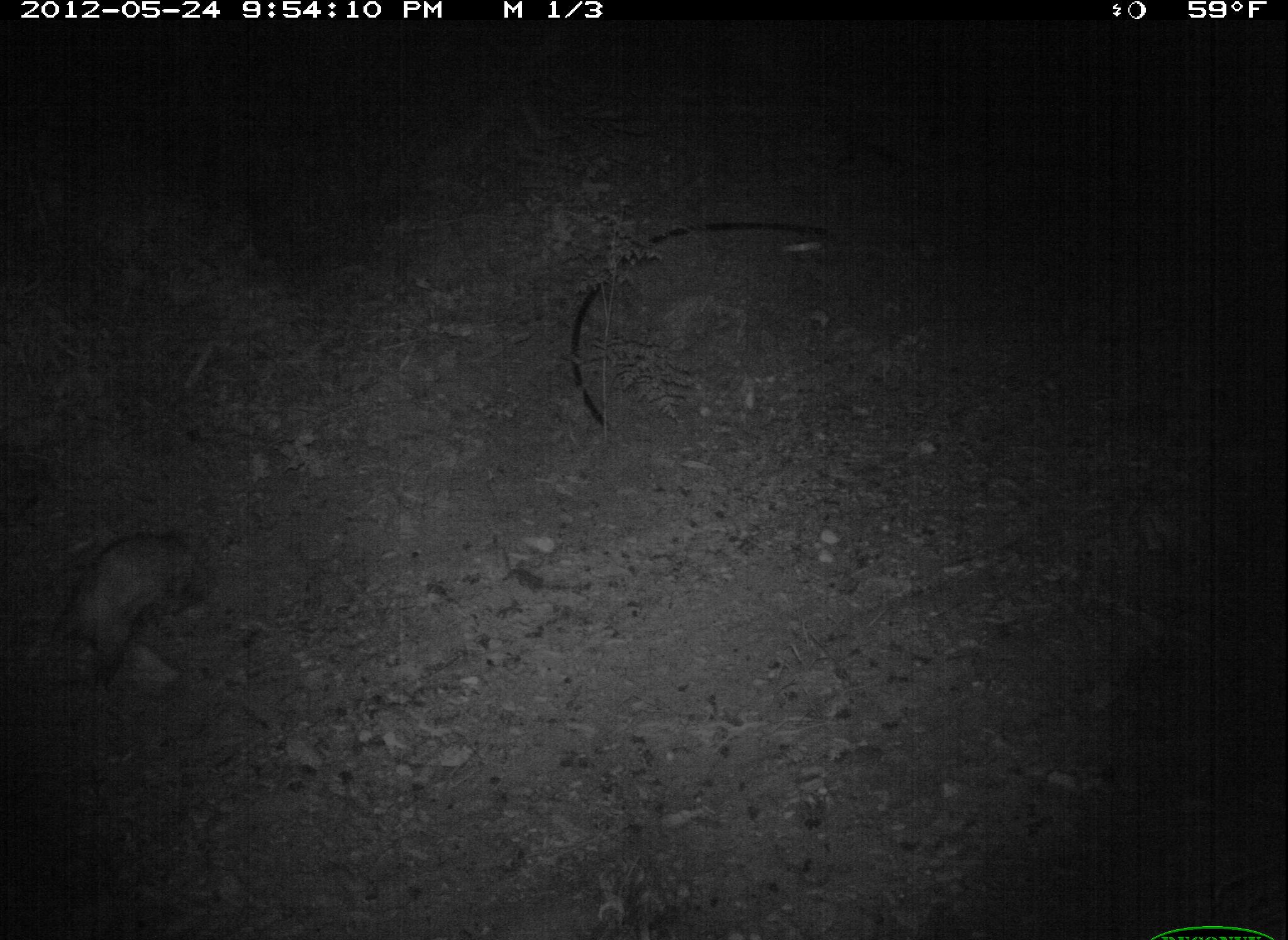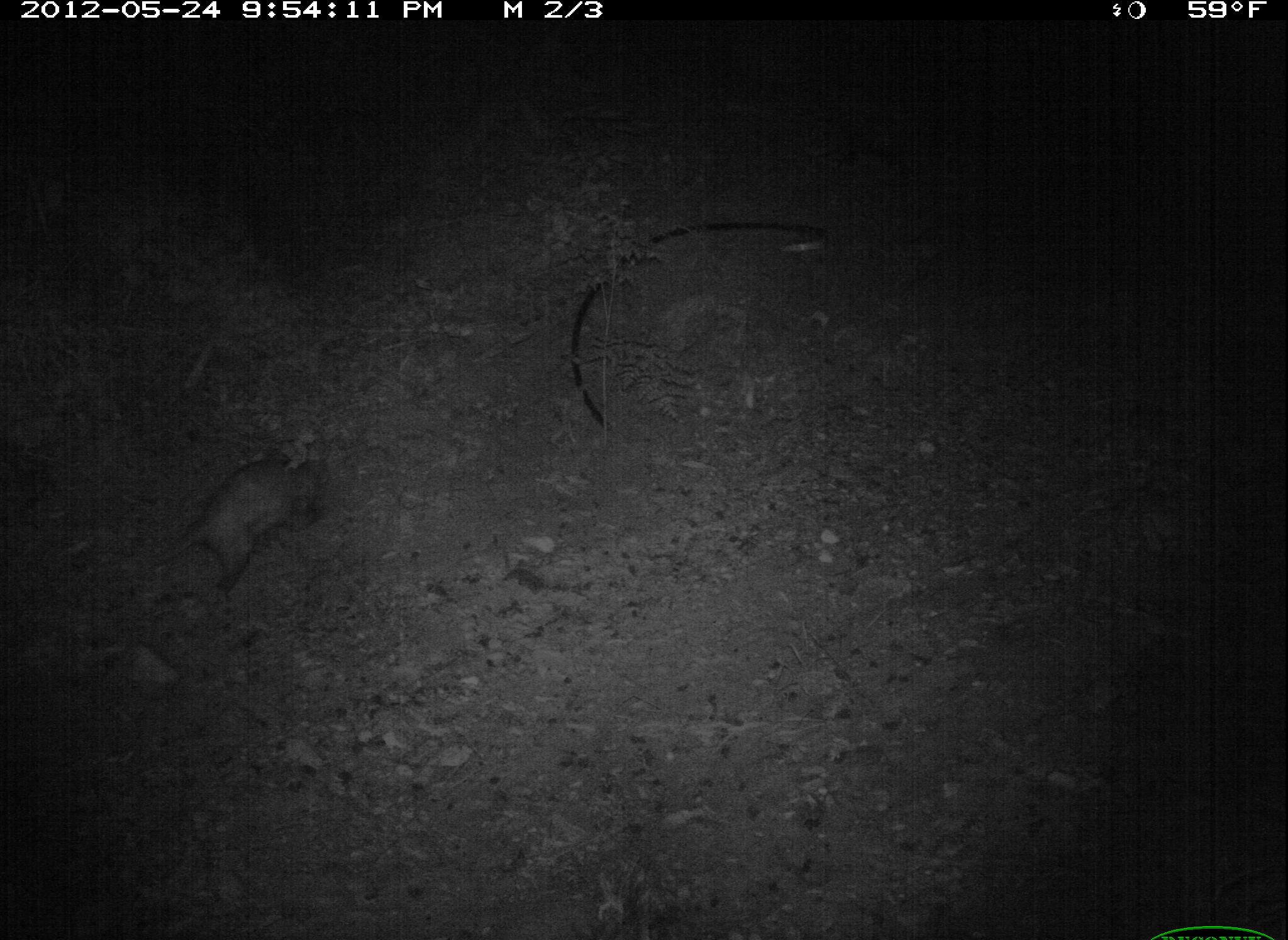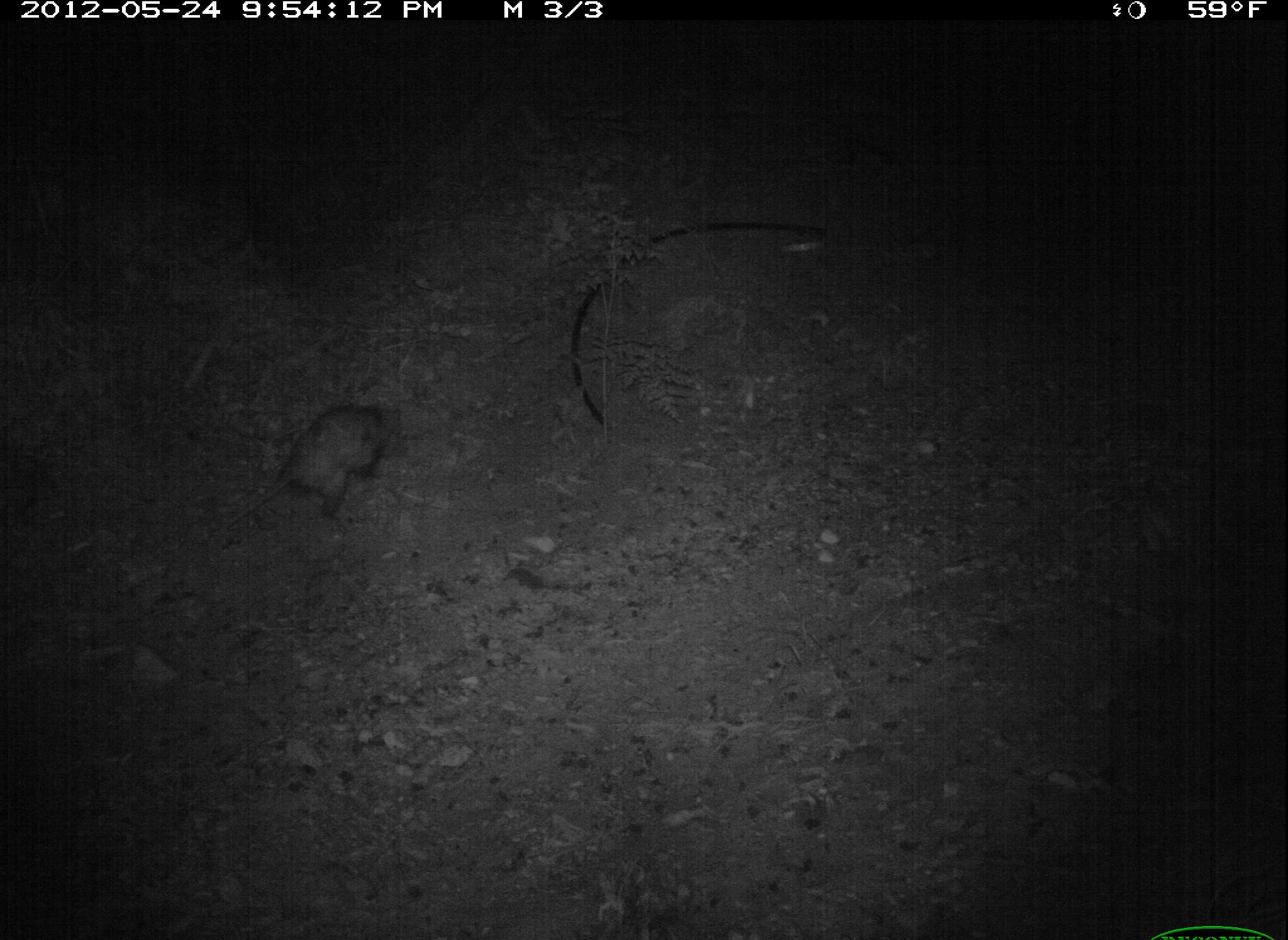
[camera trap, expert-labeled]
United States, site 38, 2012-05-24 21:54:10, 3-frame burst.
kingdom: Animalia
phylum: Chordata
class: Mammalia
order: Didelphimorphia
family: Didelphidae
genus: Didelphis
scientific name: Didelphis virginiana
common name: virginia opossum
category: opossum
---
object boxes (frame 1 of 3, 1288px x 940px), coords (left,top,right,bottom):
opossum: (24,525,227,705)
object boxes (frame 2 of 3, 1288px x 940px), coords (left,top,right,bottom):
opossum: (135,433,341,604)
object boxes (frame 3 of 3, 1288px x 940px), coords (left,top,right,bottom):
opossum: (251,385,394,543)